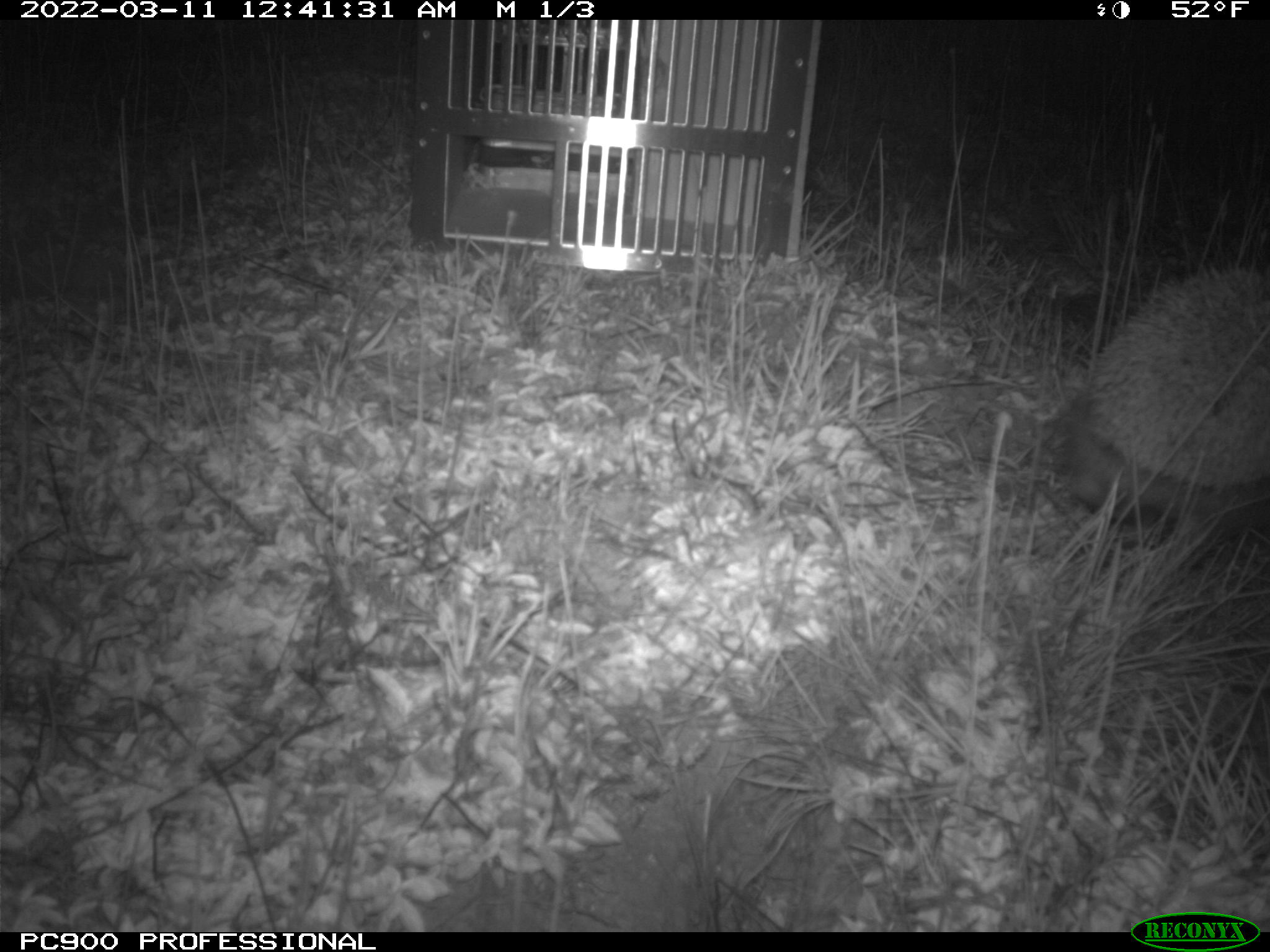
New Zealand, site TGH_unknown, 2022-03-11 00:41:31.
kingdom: Animalia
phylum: Chordata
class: Mammalia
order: Eulipotyphla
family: Erinaceidae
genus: Erinaceus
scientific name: Erinaceus europaeus europaeus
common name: european hedgehog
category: hedgehog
Hedgehog (european hedgehog) (Erinaceus europaeus europaeus).